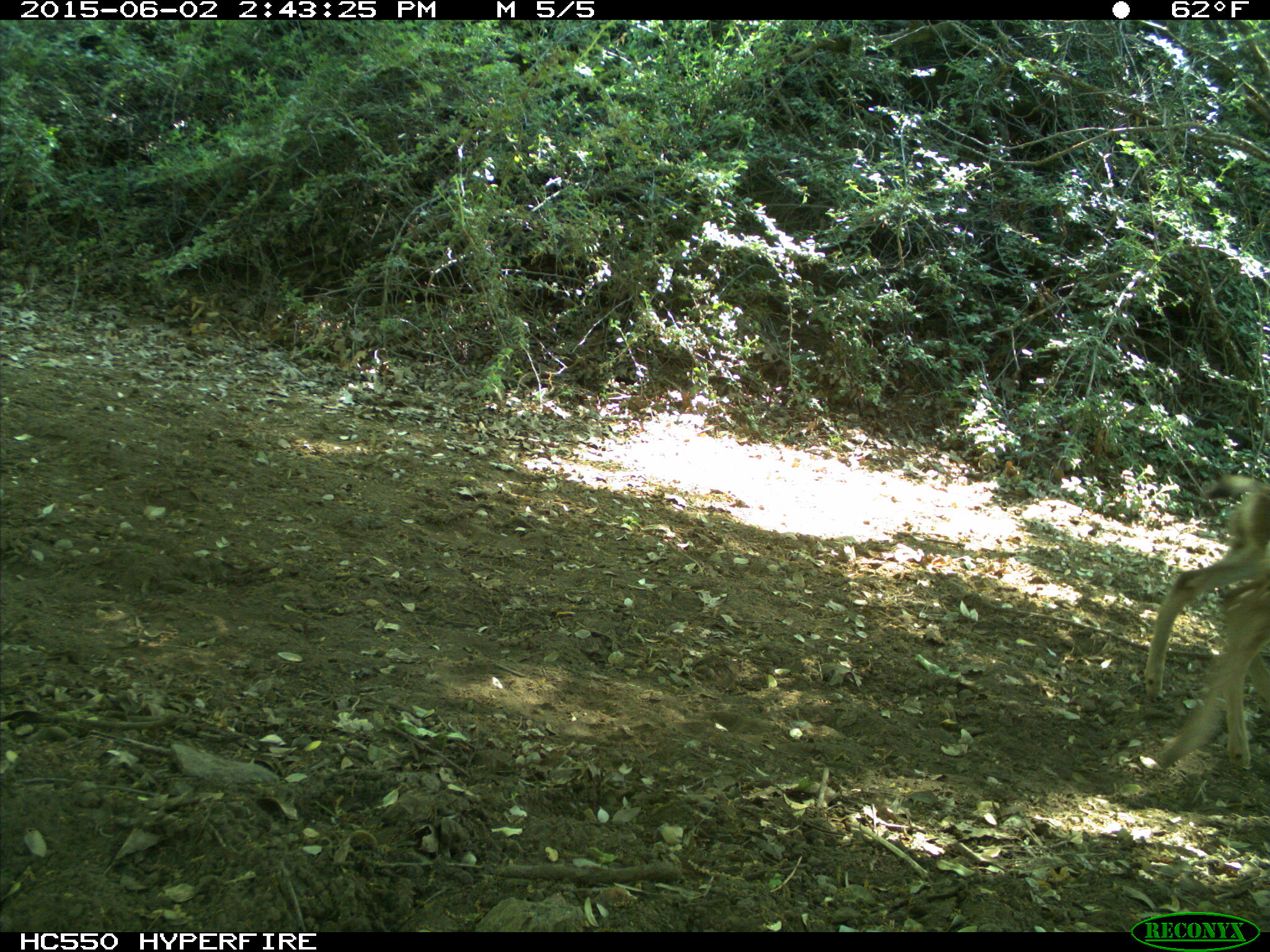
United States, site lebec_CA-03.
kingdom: Animalia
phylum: Chordata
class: Mammalia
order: Artiodactyla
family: Cervidae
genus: Odocoileus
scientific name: Odocoileus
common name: deer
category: unidentified deer